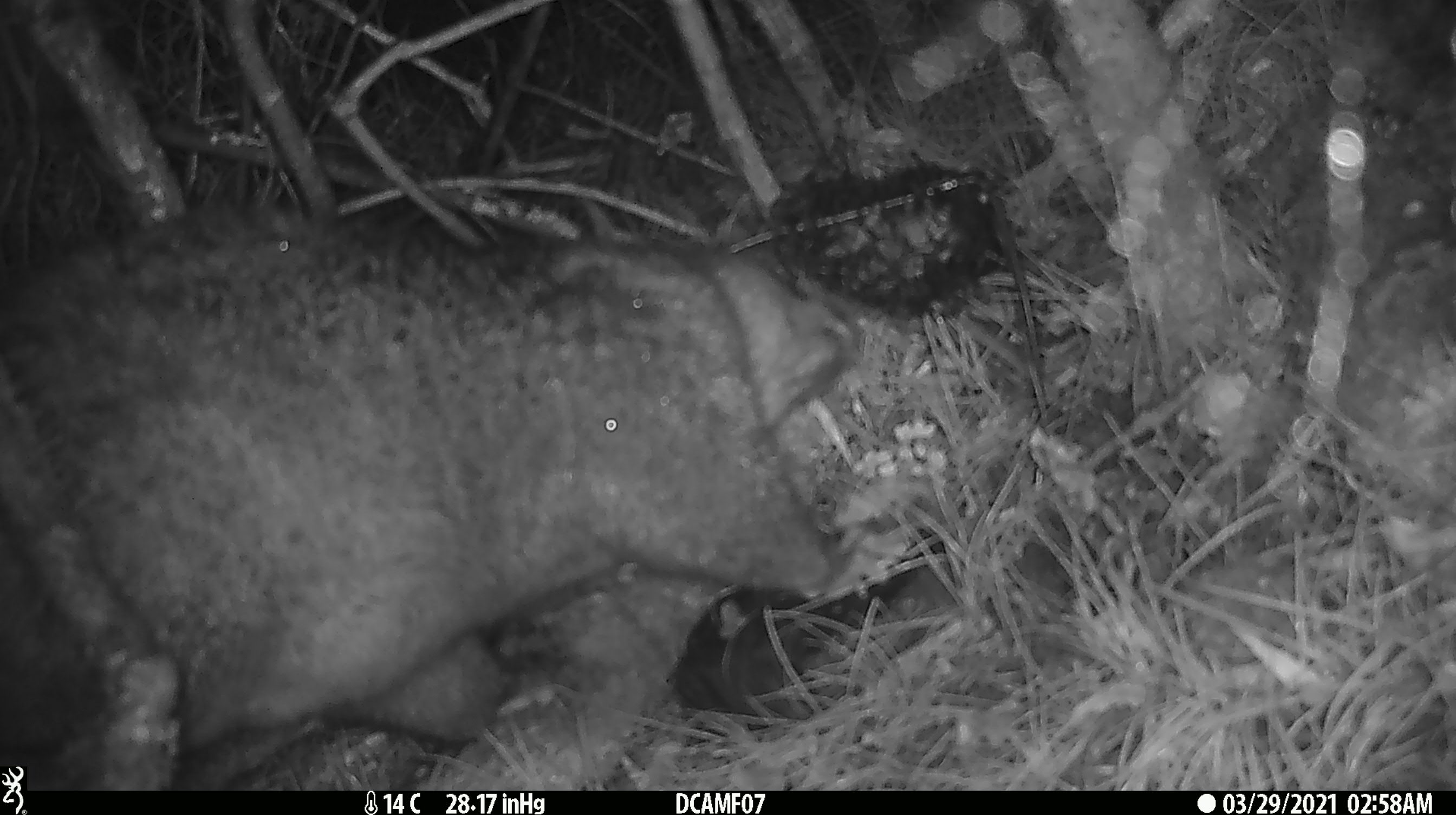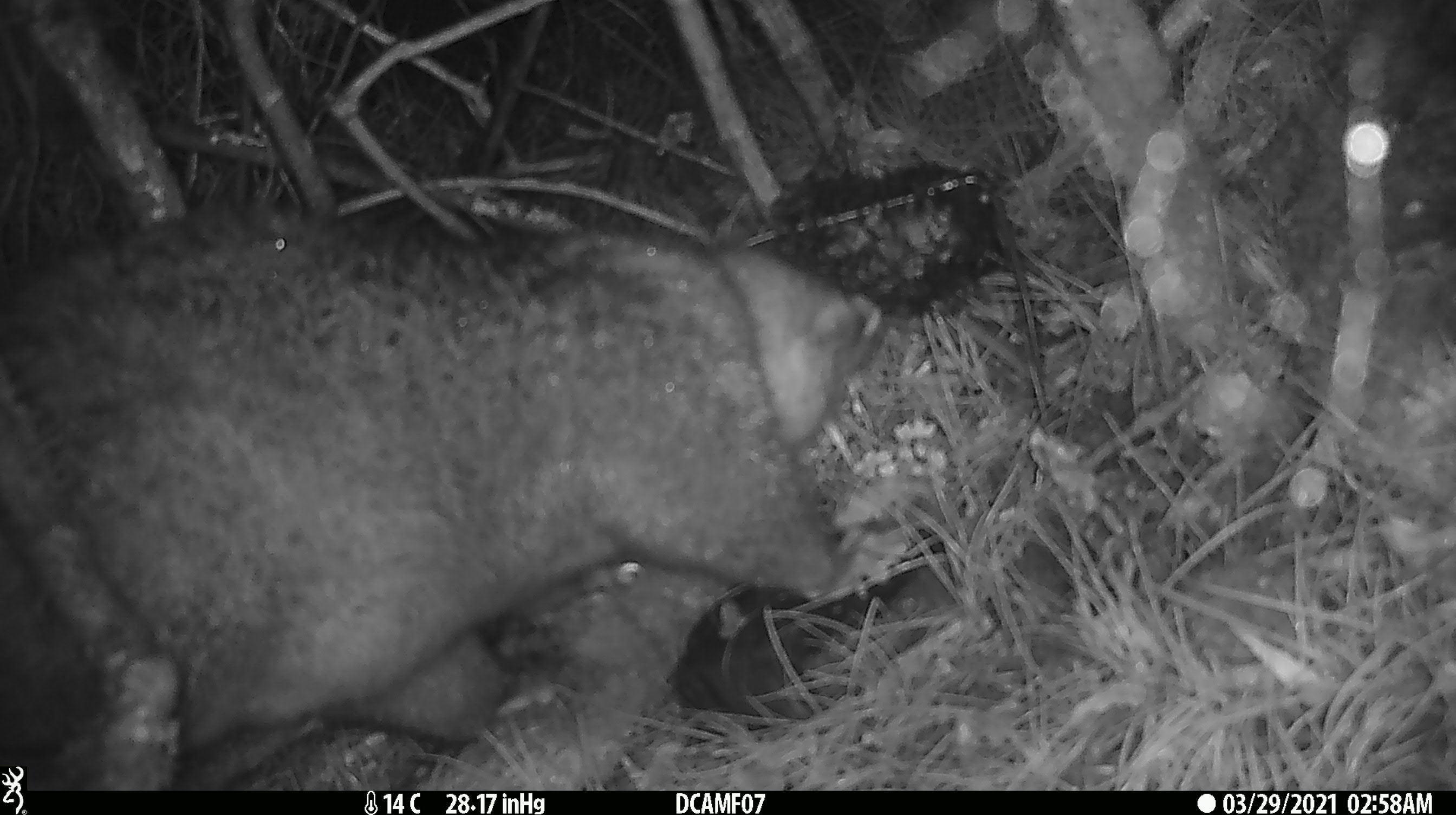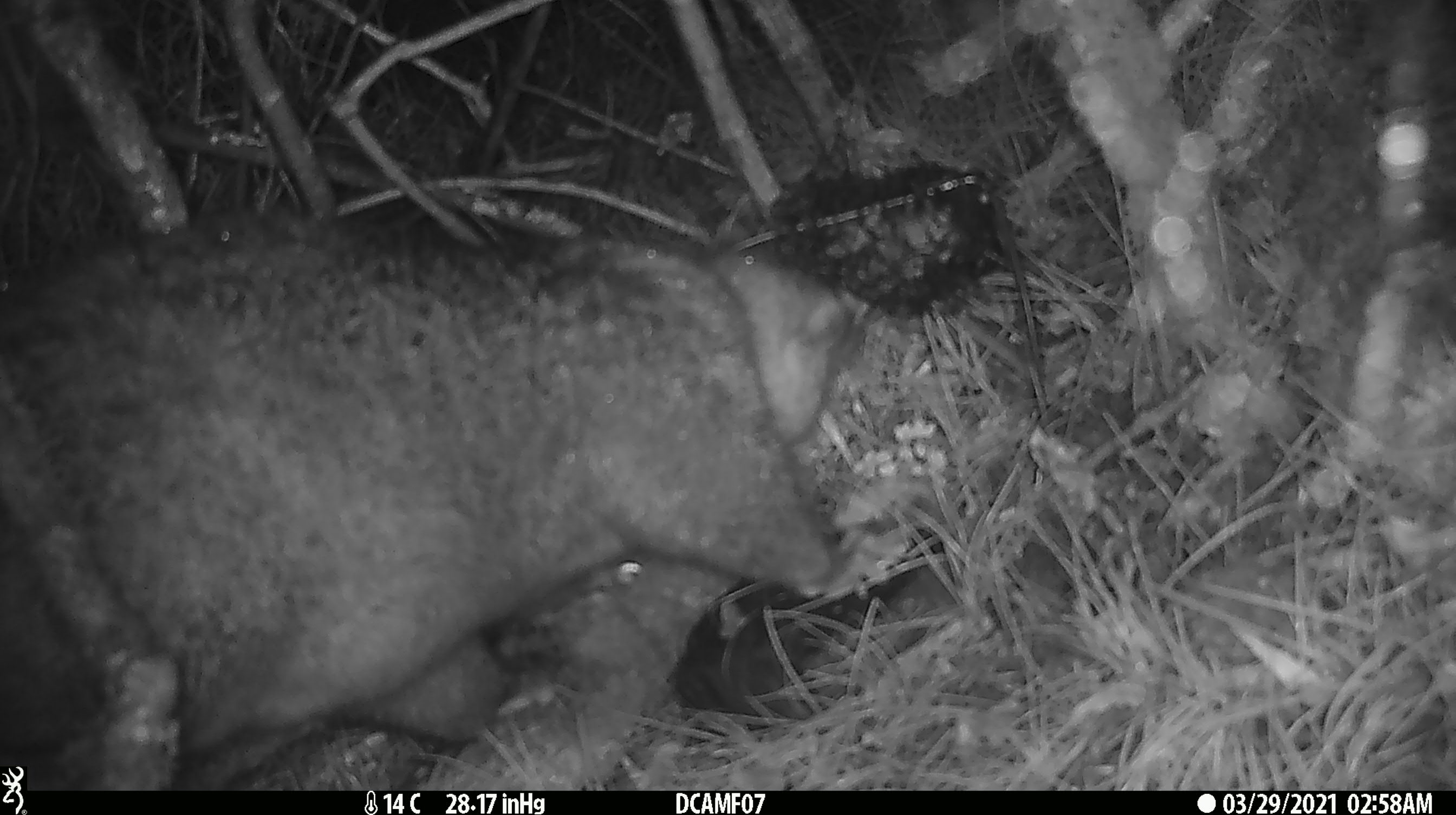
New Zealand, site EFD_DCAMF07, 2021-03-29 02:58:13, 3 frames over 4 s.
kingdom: Animalia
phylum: Chordata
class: Mammalia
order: Diprotodontia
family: Phalangeridae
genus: Trichosurus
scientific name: Trichosurus vulpecula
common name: common brushtail possum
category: possum